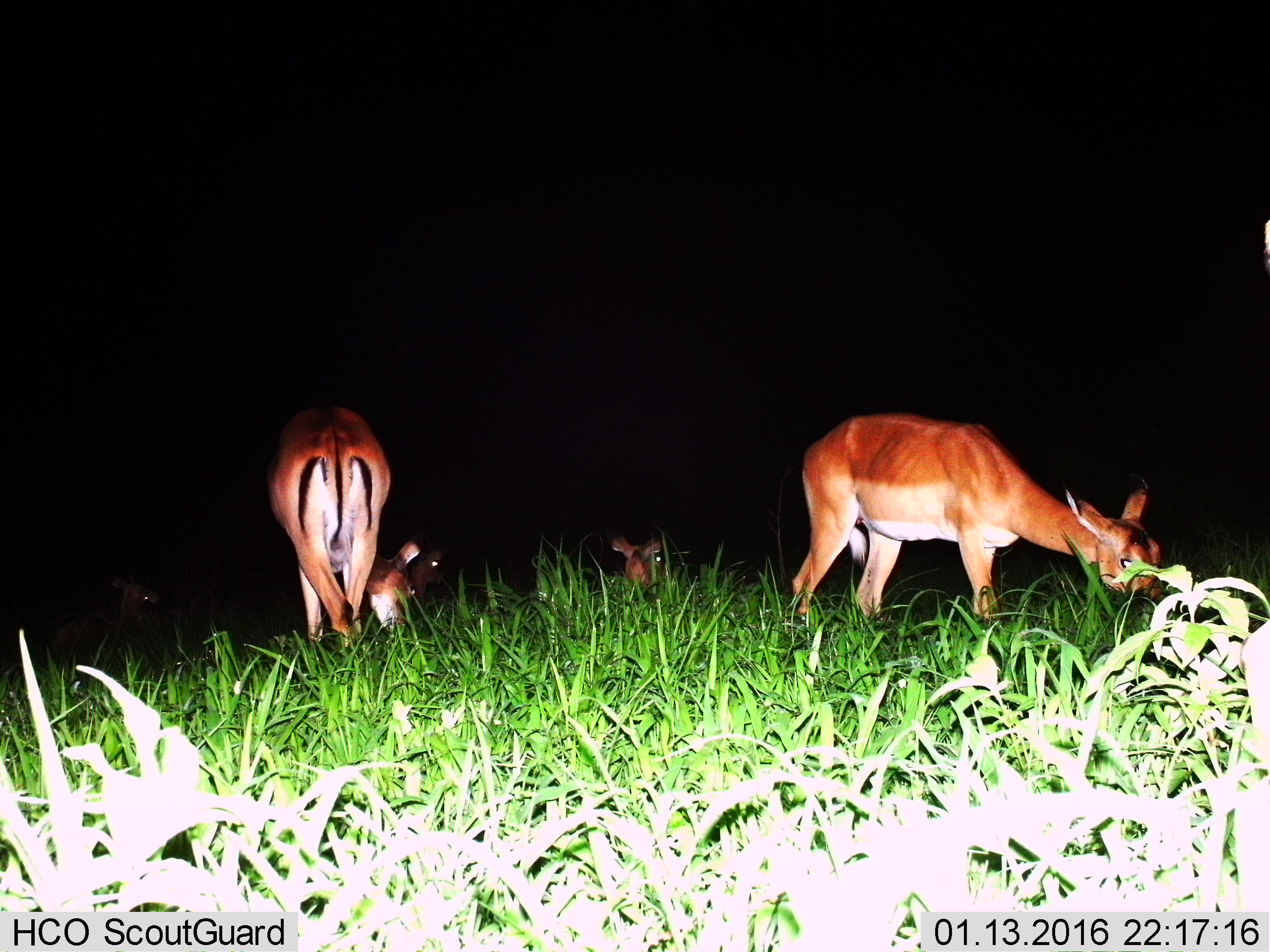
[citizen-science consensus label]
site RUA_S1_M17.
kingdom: Animalia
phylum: Chordata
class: Mammalia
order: Artiodactyla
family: Bovidae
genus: Aepyceros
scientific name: Aepyceros melampus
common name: impala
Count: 5.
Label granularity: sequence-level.